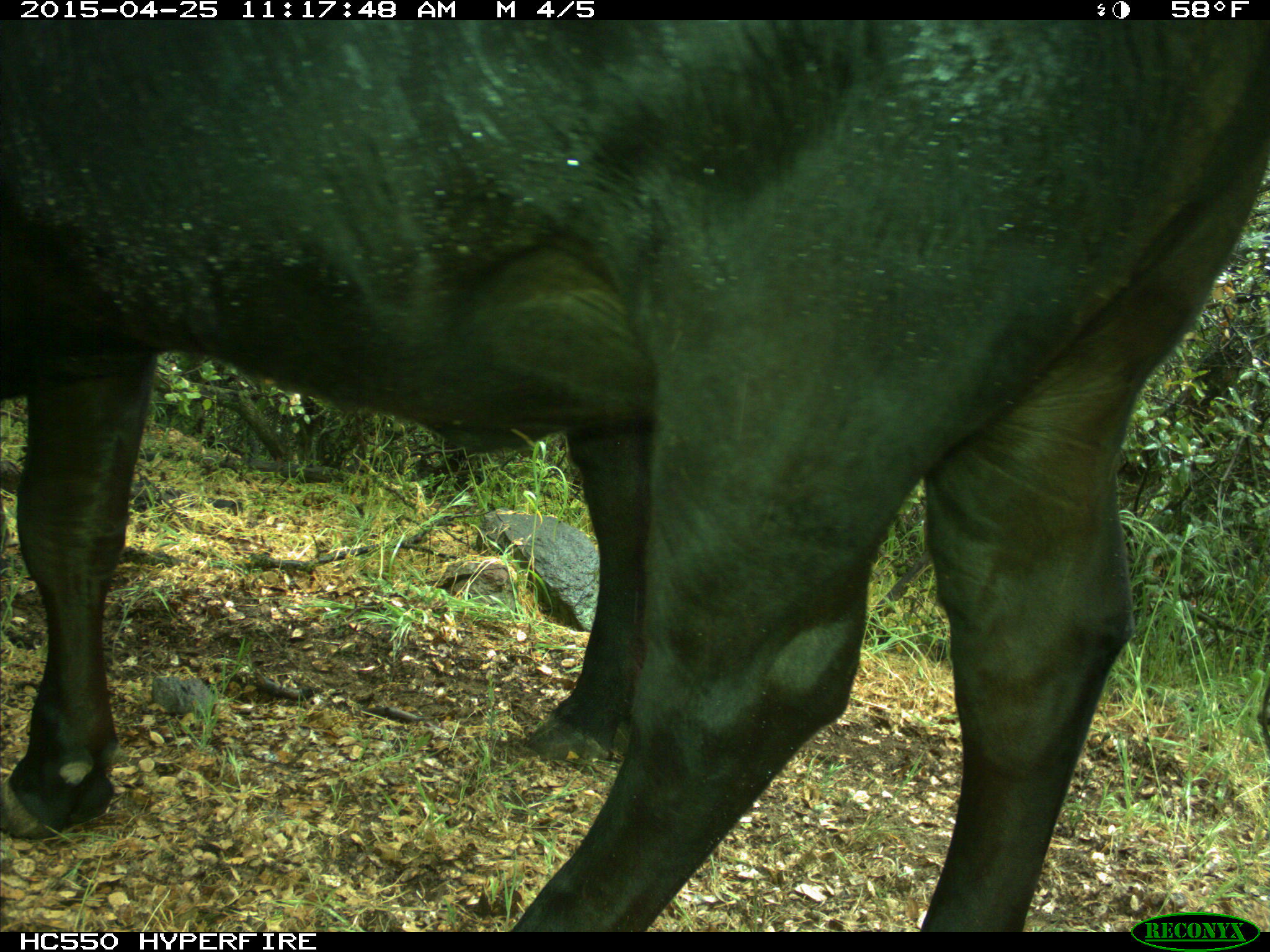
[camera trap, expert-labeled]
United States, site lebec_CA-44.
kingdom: Animalia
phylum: Chordata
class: Mammalia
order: Artiodactyla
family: Suidae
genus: Sus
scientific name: Sus scrofa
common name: wild boar